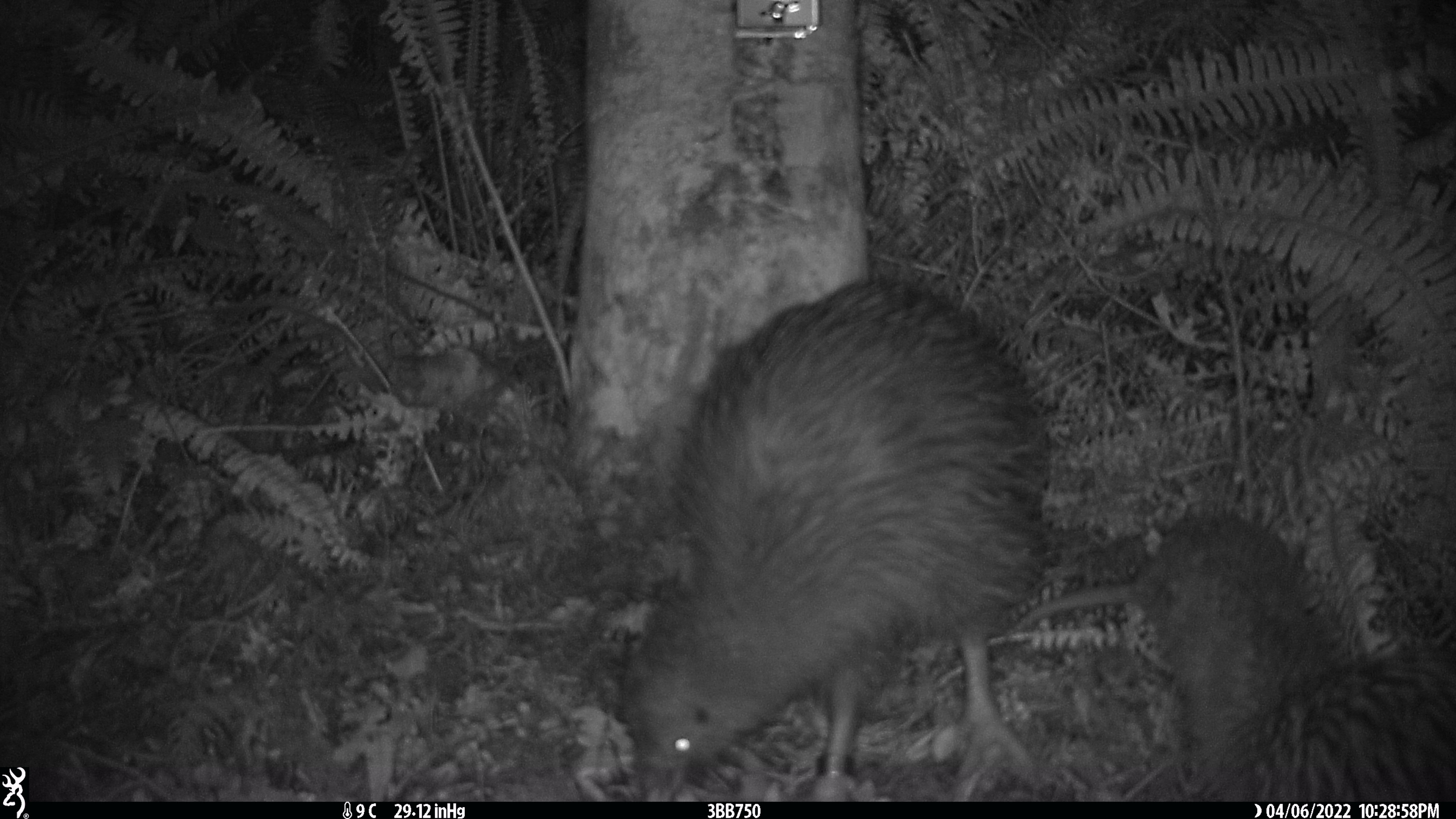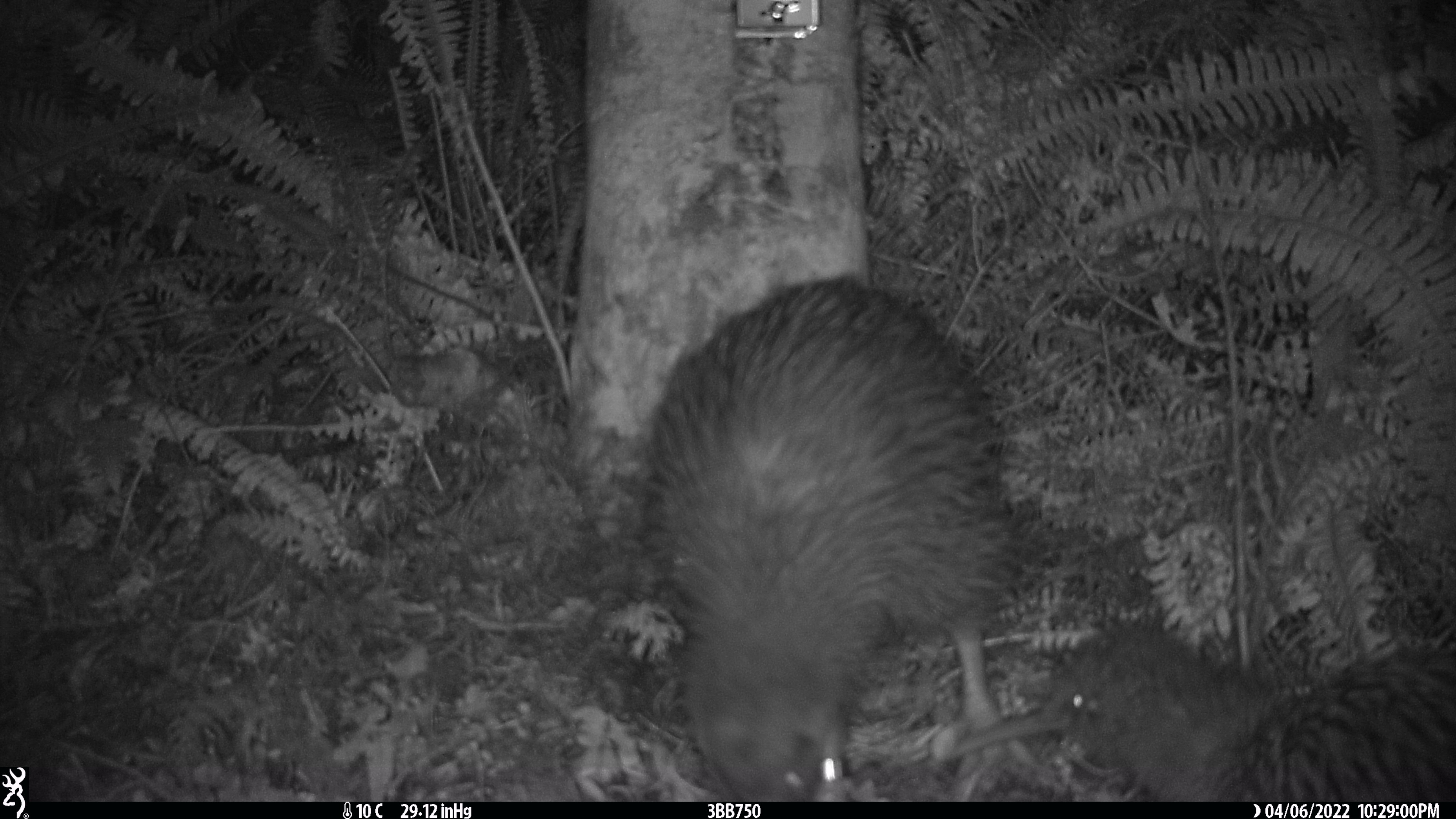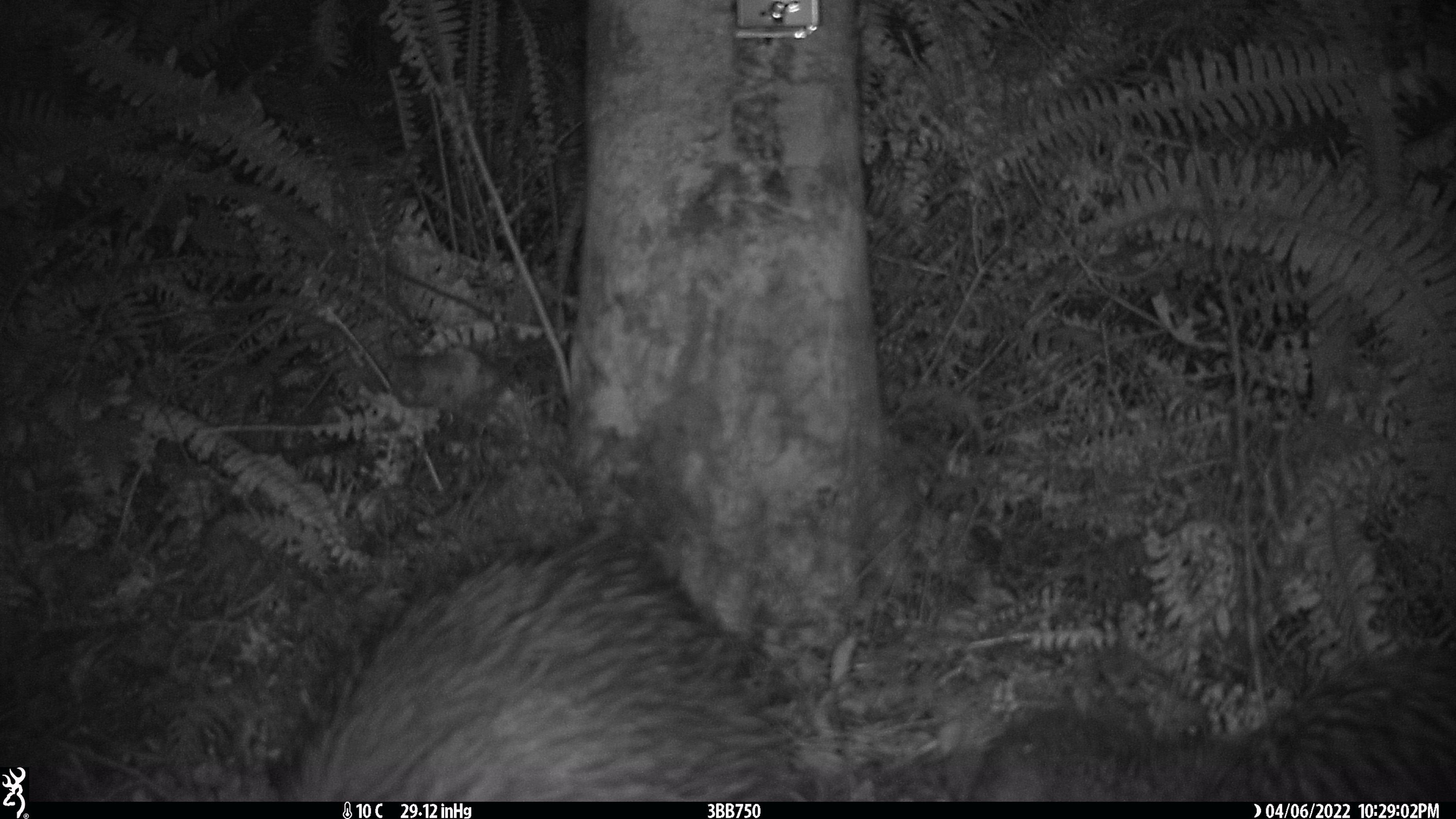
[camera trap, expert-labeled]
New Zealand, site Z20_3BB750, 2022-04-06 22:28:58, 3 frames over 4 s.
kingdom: Animalia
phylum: Chordata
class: Aves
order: Apterygiformes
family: Apterygidae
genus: Apteryx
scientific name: Apteryx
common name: kiwi